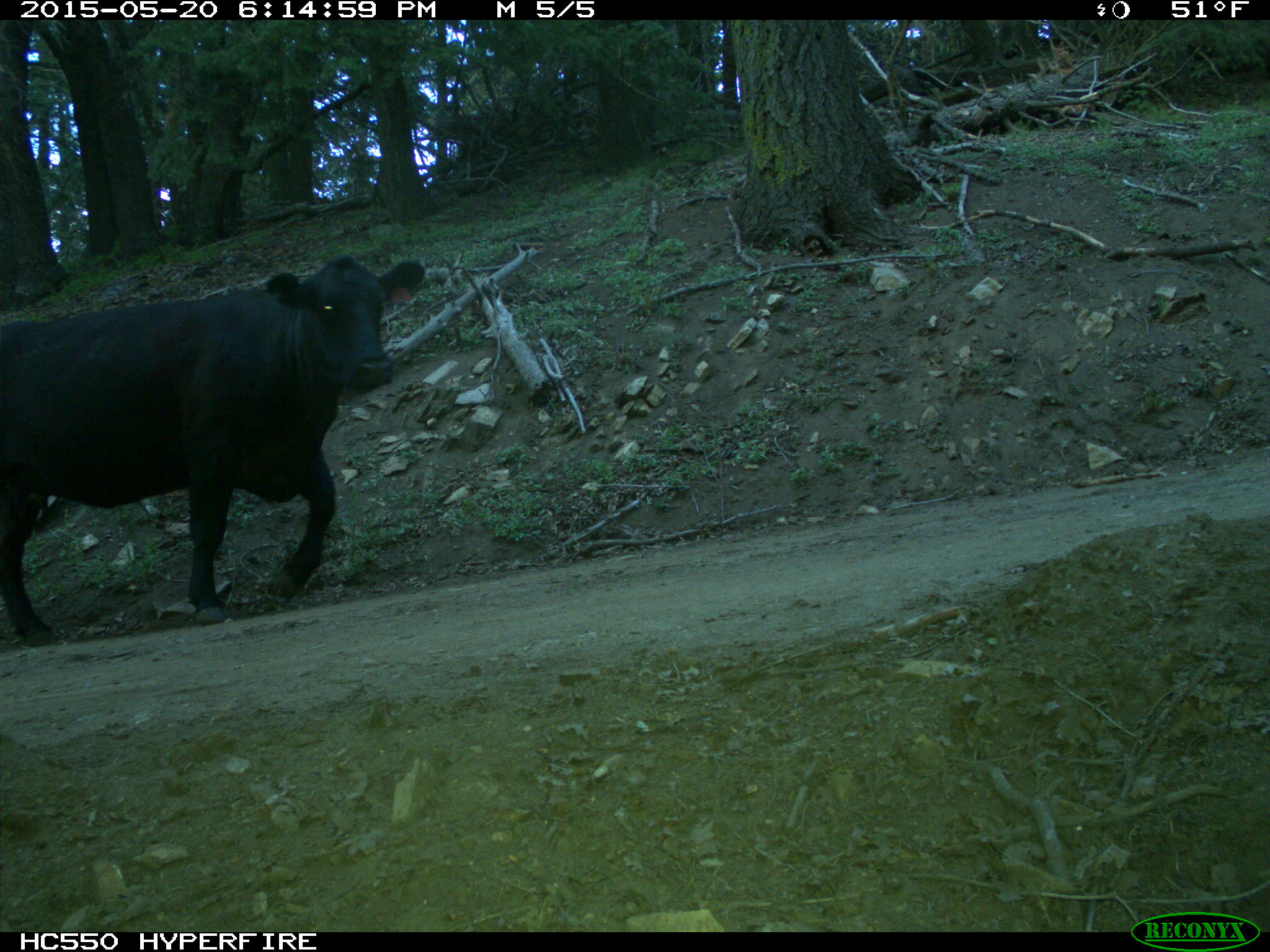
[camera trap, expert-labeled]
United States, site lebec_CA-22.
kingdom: Animalia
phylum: Chordata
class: Mammalia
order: Artiodactyla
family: Bovidae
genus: Bos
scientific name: Bos taurus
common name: domestic cow